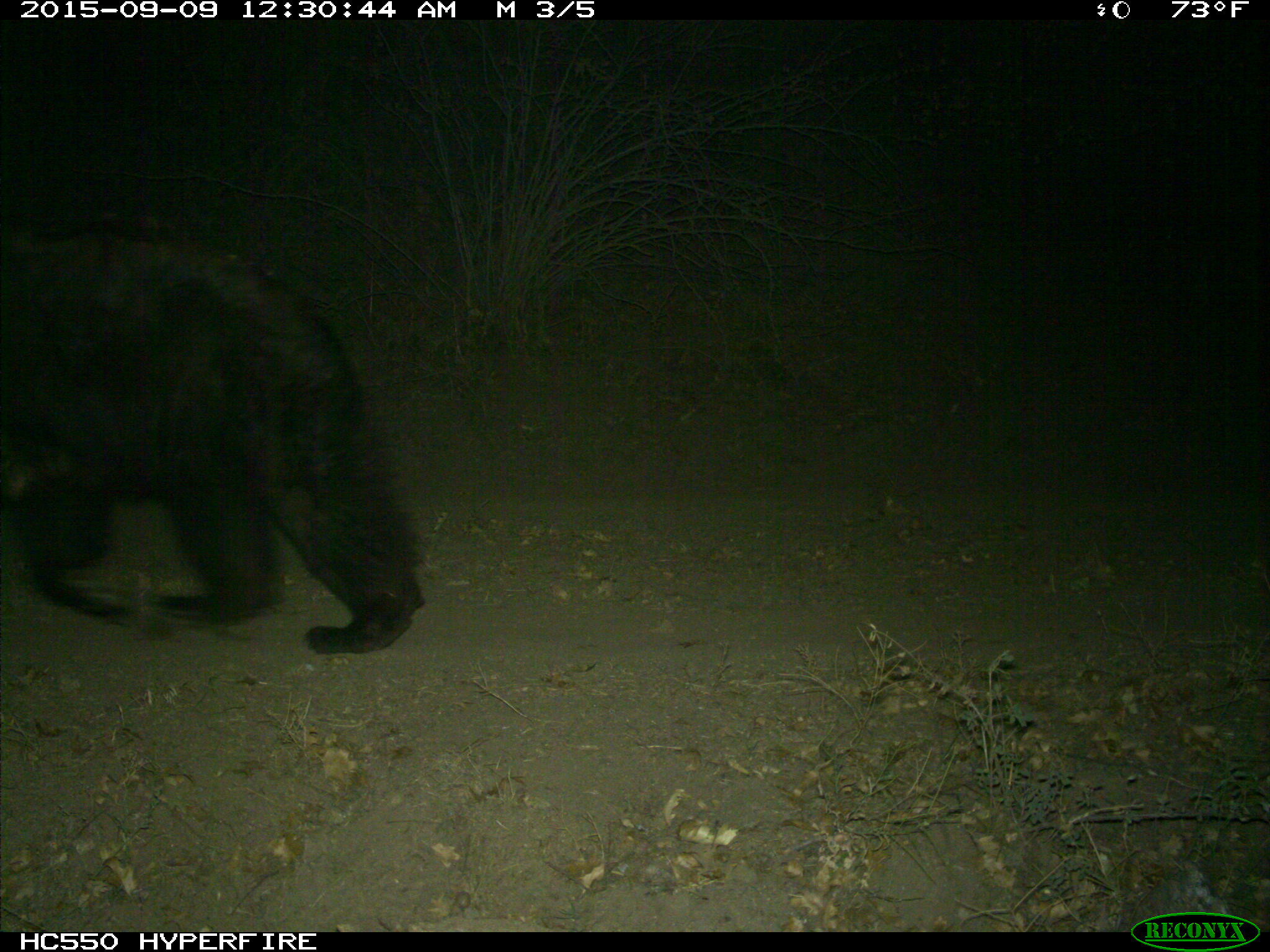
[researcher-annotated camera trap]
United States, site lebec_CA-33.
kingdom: Animalia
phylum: Chordata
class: Mammalia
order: Carnivora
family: Ursidae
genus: Ursus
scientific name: Ursus americanus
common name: american black bear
Ursus americanus (american black bear).